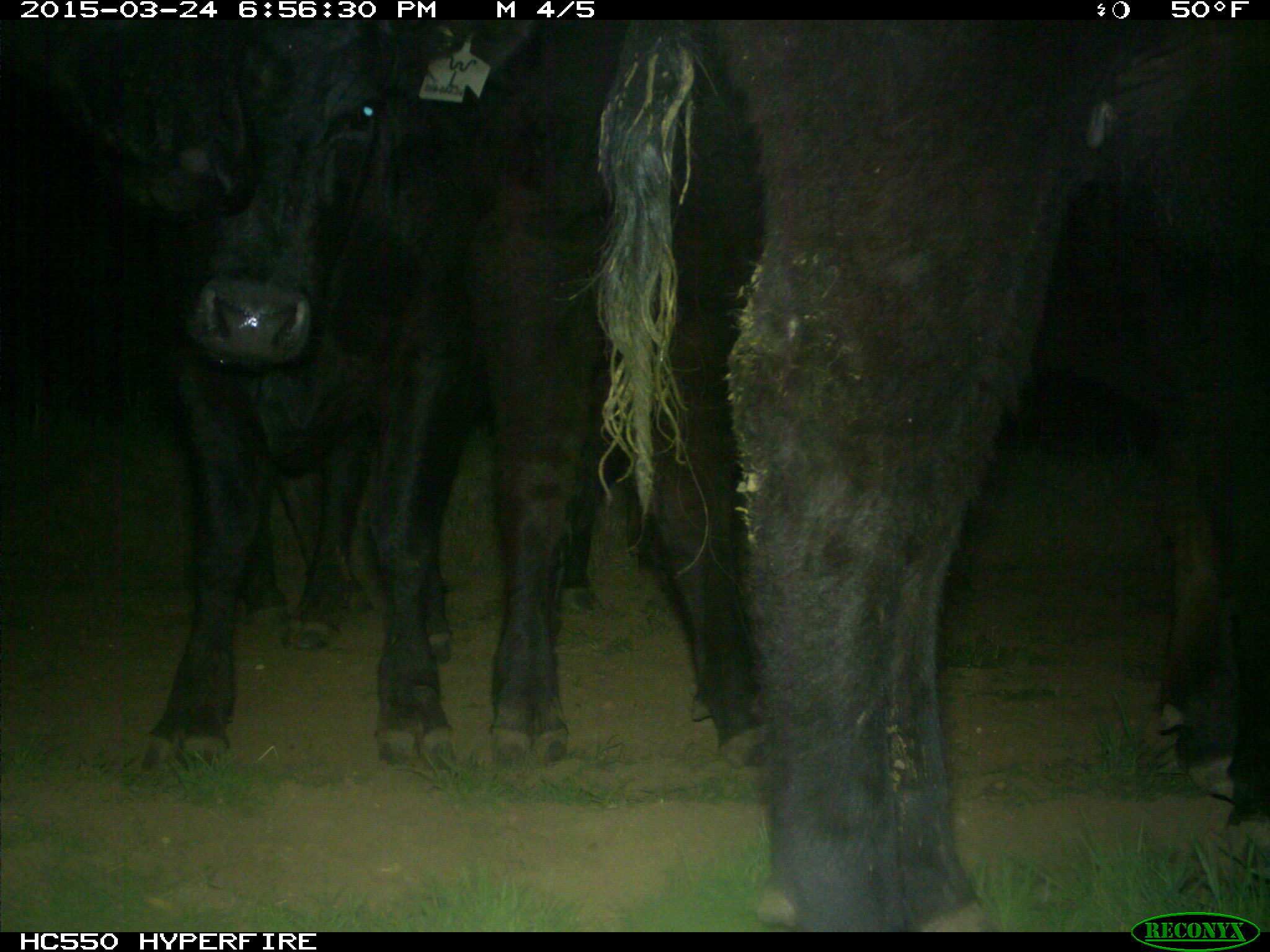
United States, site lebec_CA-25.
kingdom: Animalia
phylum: Chordata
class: Mammalia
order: Artiodactyla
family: Bovidae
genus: Bos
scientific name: Bos taurus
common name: domestic cow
Bos taurus (domestic cow).